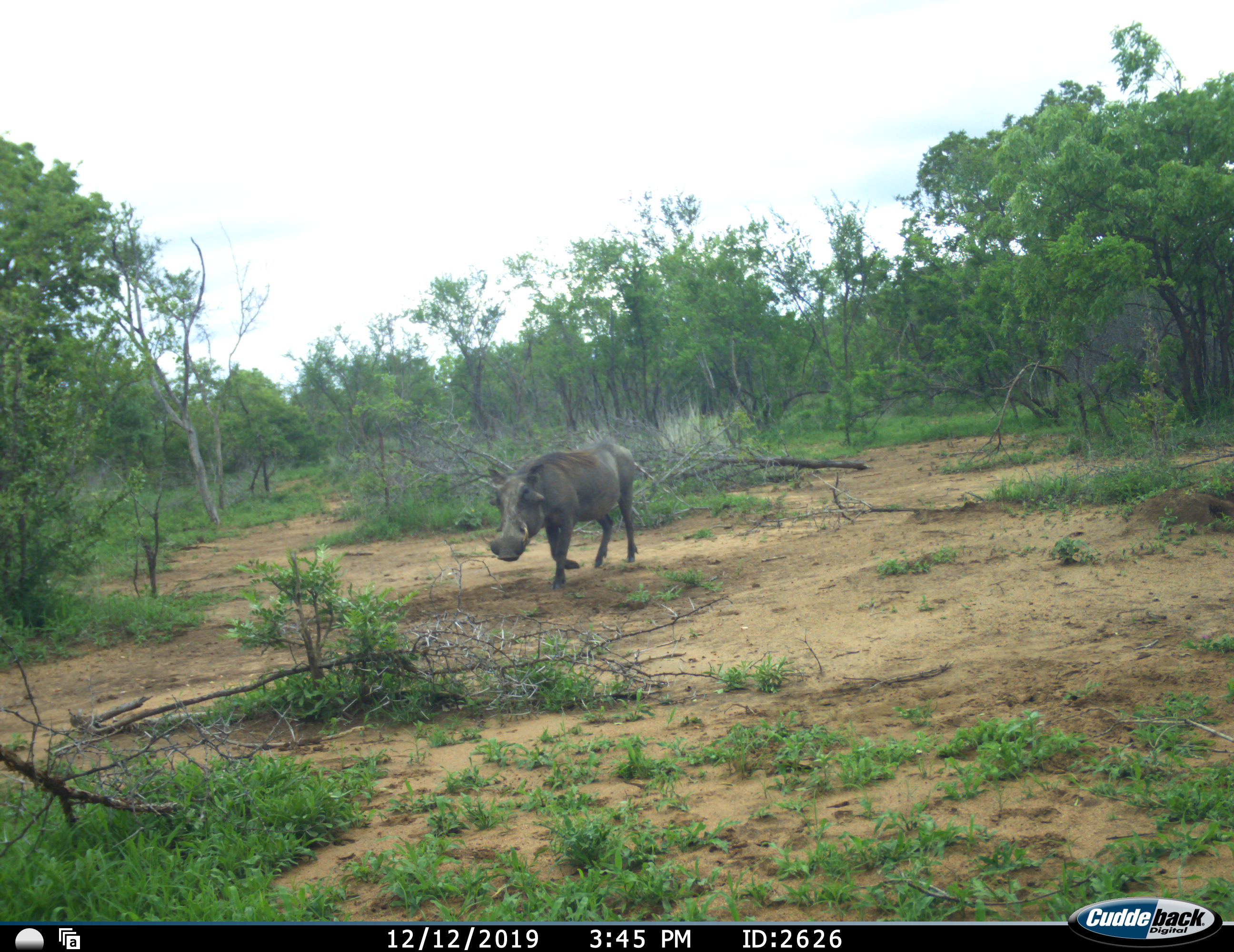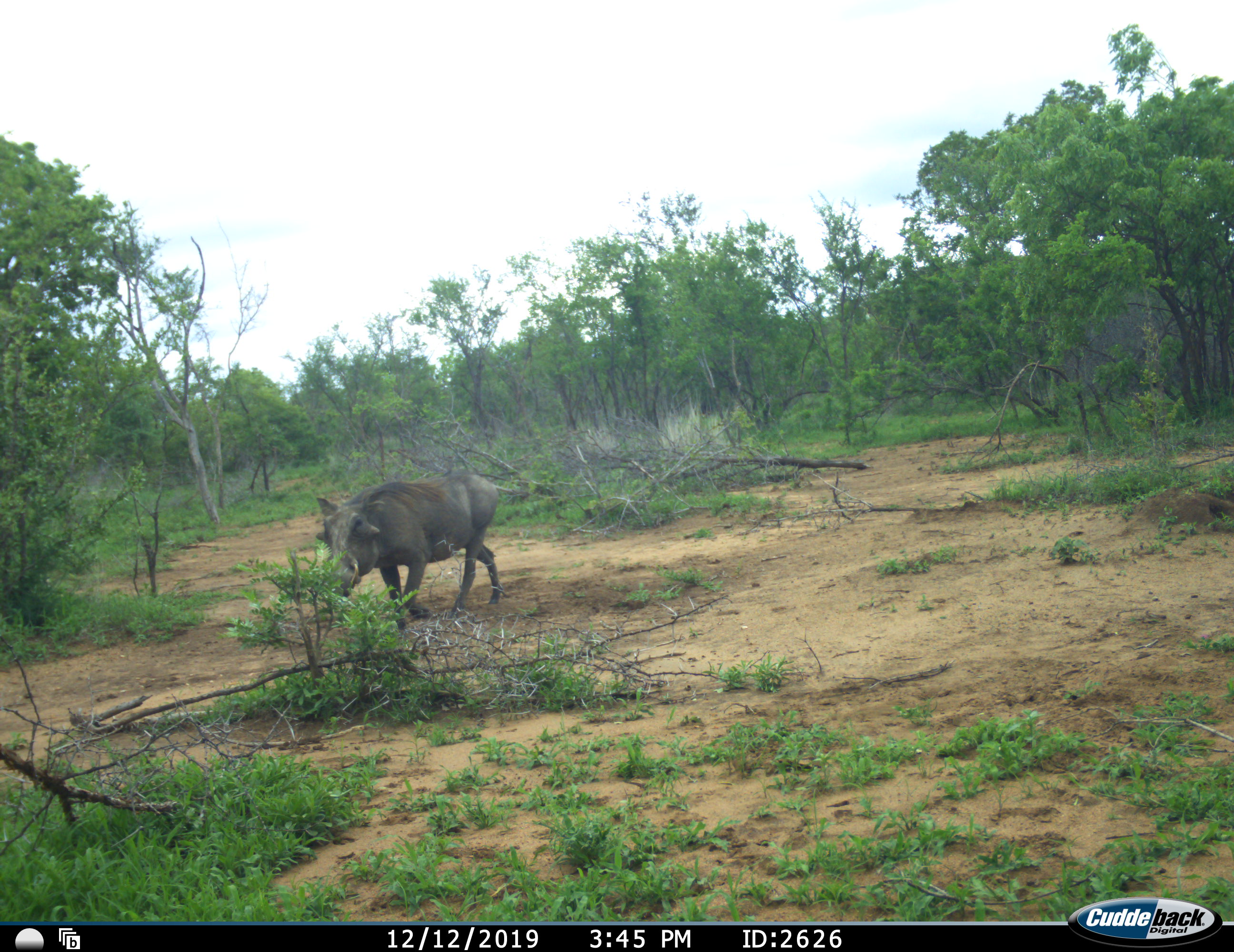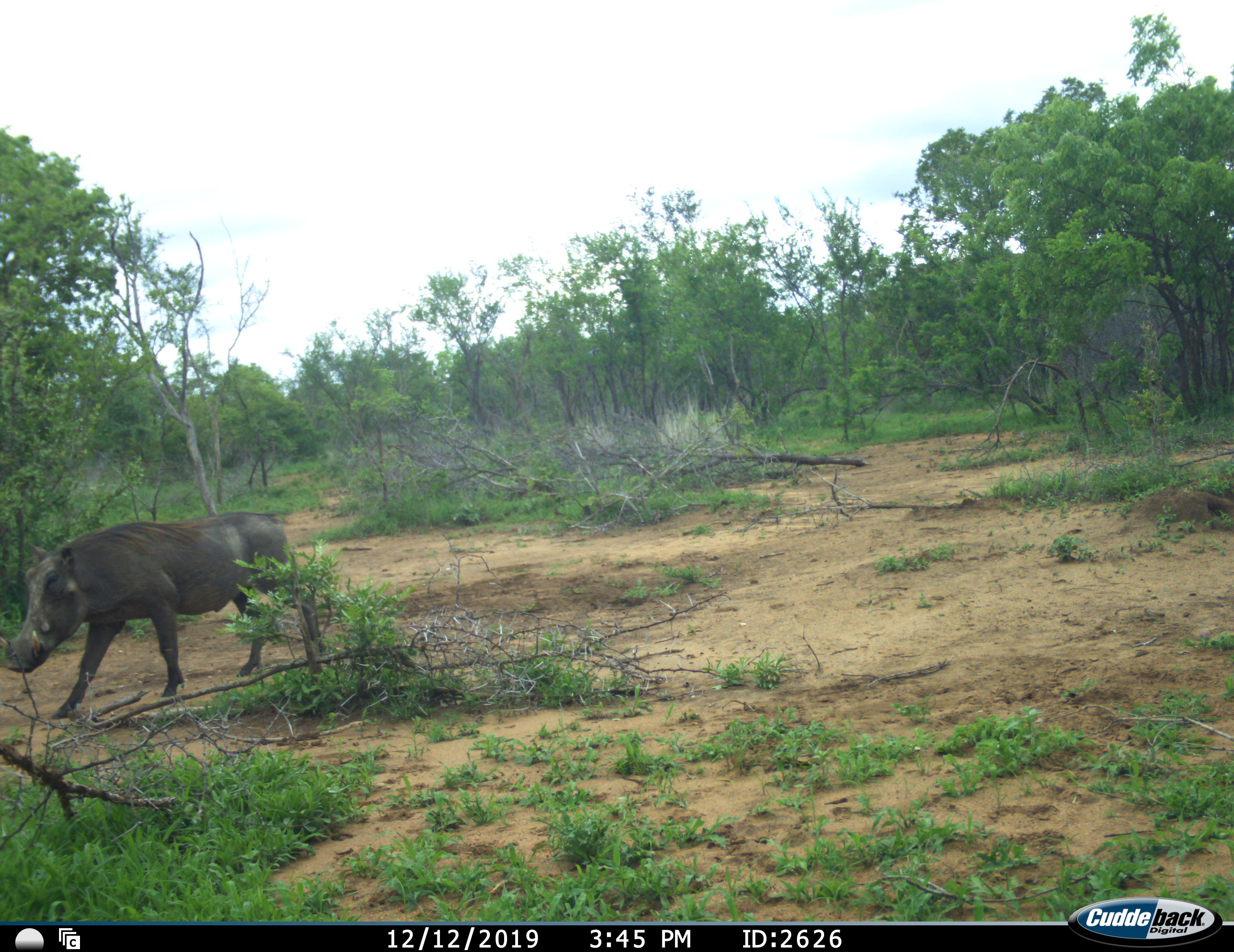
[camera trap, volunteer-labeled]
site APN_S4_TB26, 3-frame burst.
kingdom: Animalia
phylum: Chordata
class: Mammalia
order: Artiodactyla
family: Suidae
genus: Phacochoerus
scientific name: Phacochoerus africanus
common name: warthog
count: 1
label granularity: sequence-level